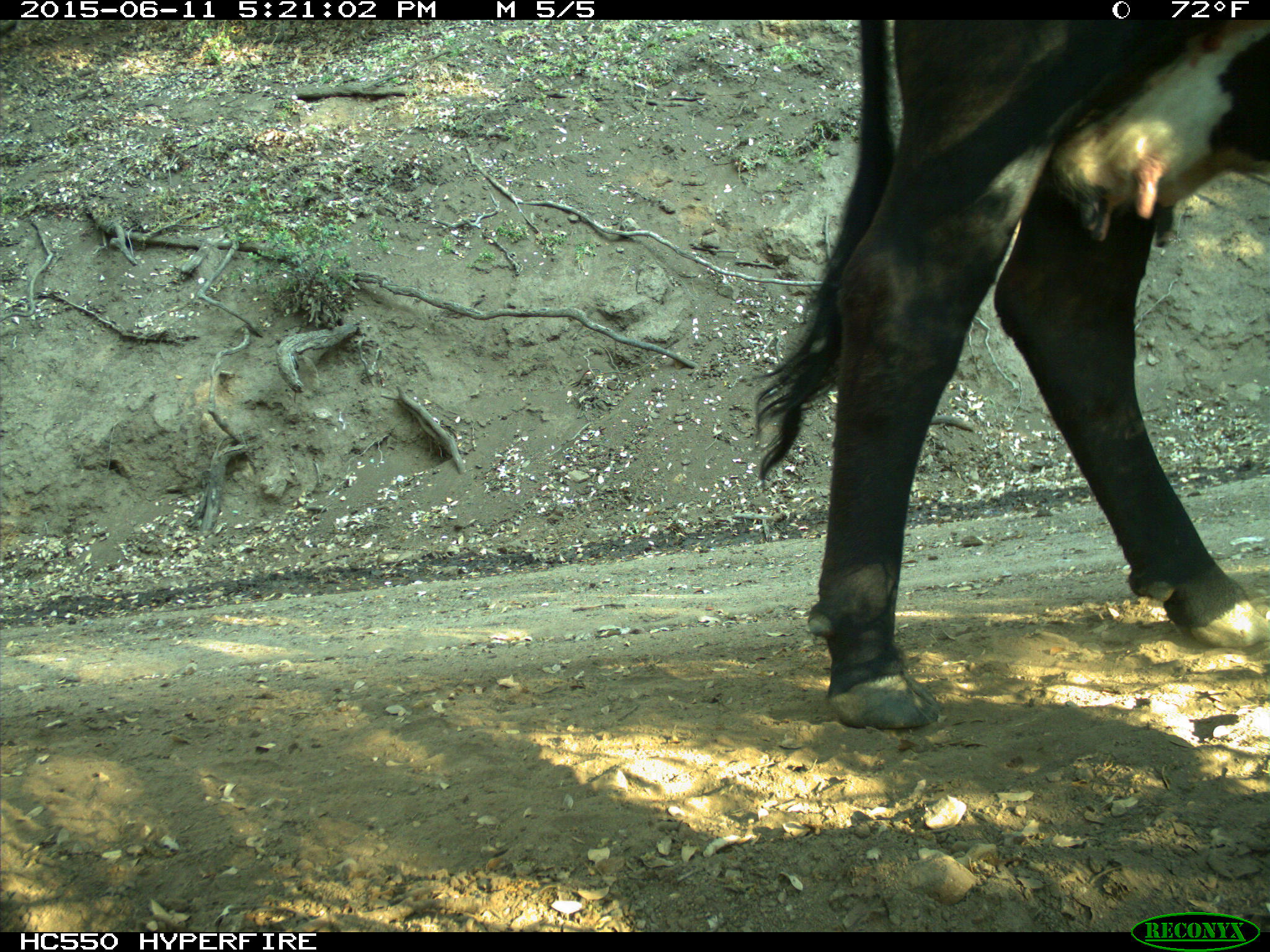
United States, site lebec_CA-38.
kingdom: Animalia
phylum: Chordata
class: Mammalia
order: Artiodactyla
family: Bovidae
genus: Bos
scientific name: Bos taurus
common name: domestic cow